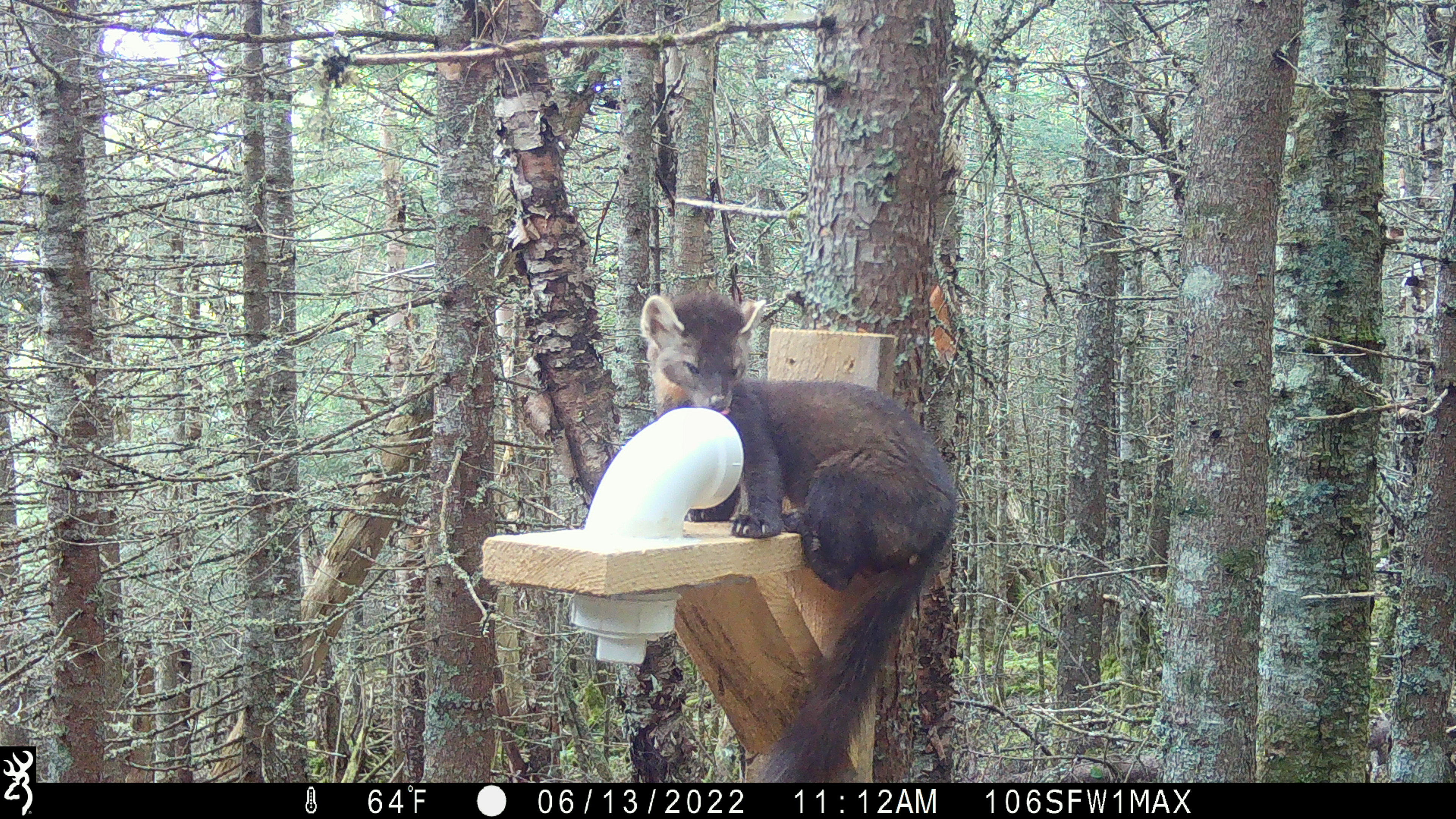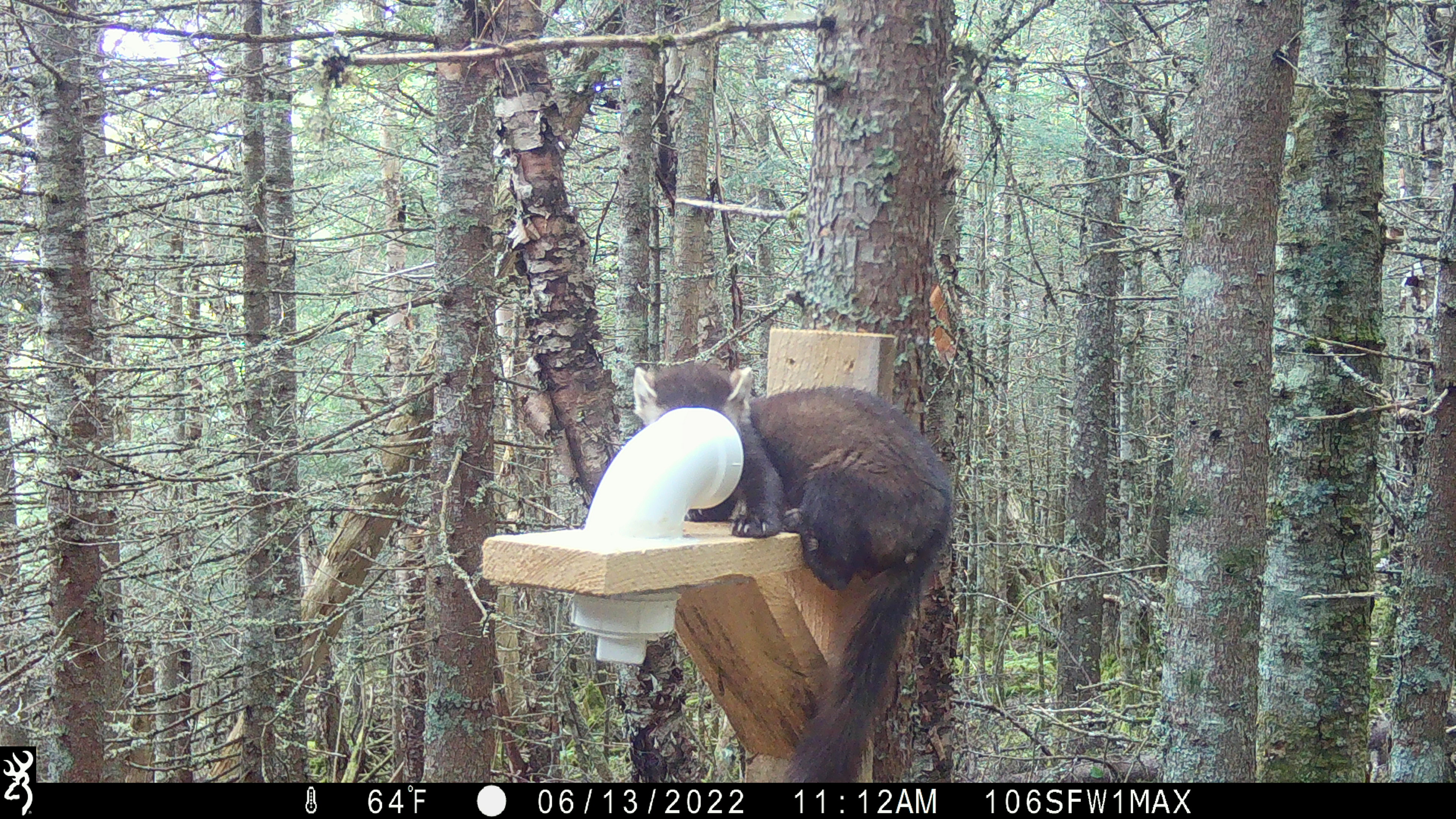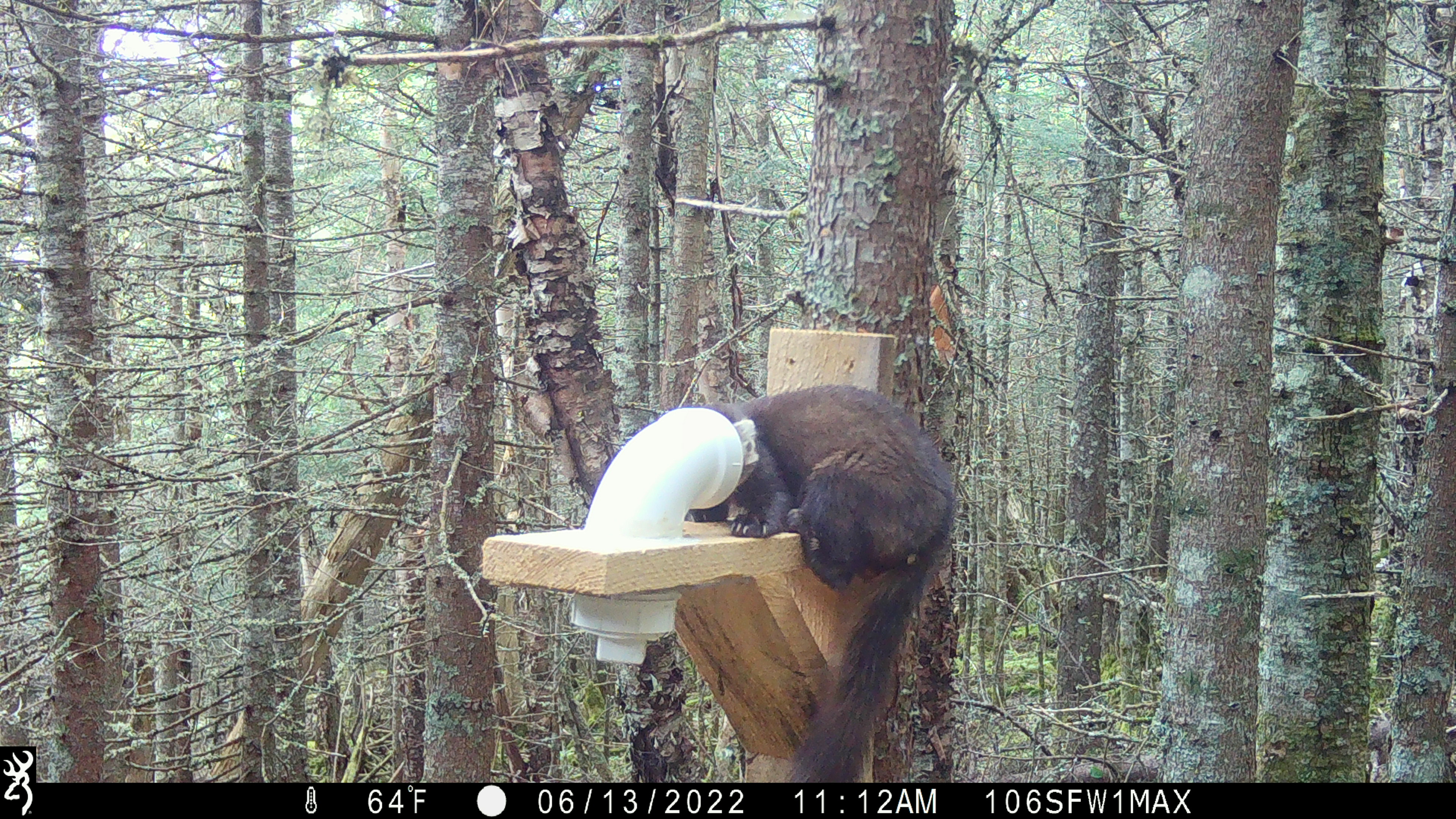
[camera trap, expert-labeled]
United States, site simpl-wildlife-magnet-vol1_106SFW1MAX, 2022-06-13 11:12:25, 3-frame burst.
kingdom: Animalia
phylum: Chordata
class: Mammalia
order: Carnivora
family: Mustelidae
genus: Martes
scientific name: Martes americana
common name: american marten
American marten (Martes americana).